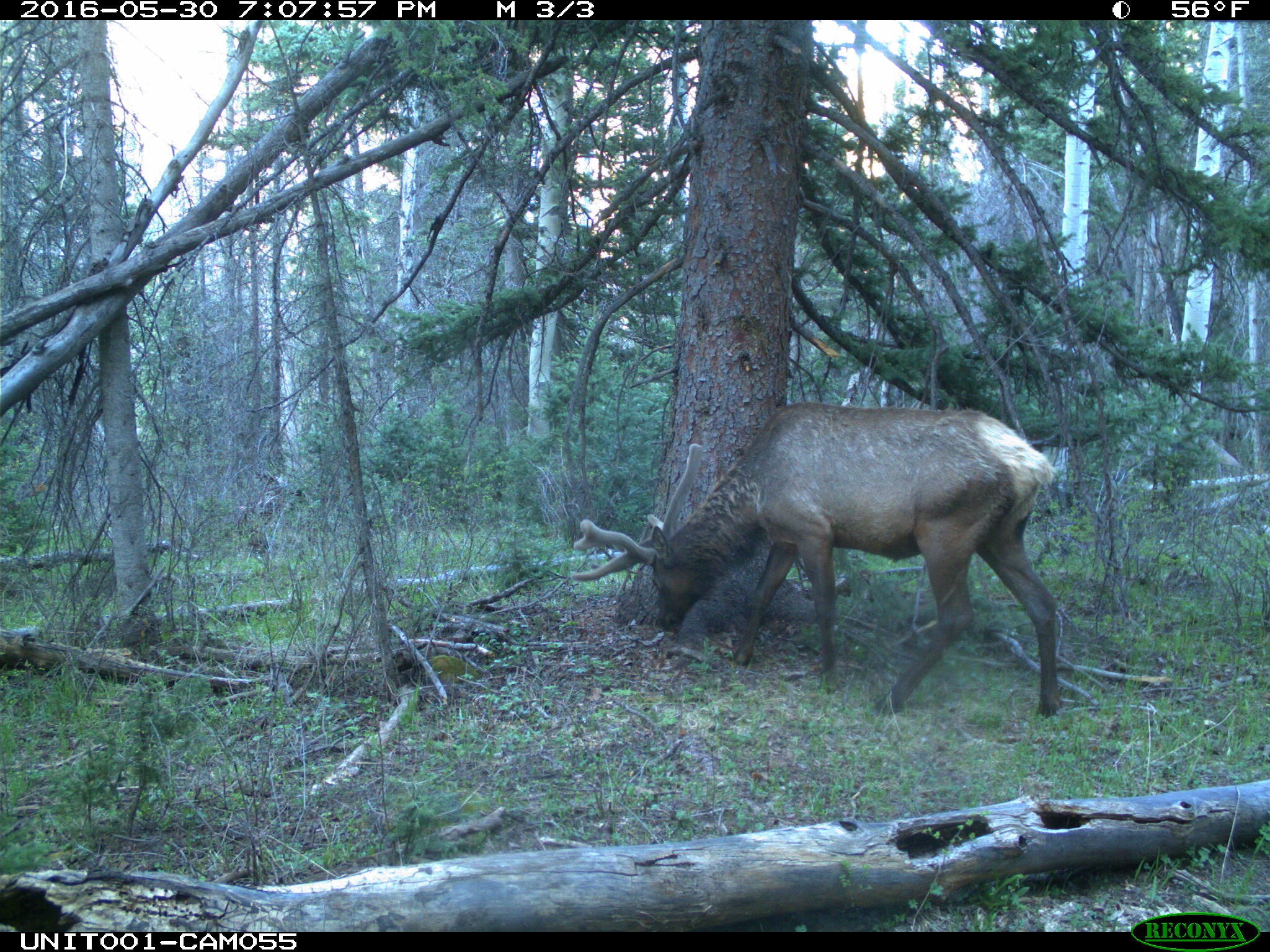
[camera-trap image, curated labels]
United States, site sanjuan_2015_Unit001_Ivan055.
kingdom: Animalia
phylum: Chordata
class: Mammalia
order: Artiodactyla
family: Cervidae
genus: Cervus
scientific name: Cervus elaphus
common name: red deer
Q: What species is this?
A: Cervus elaphus (red deer).